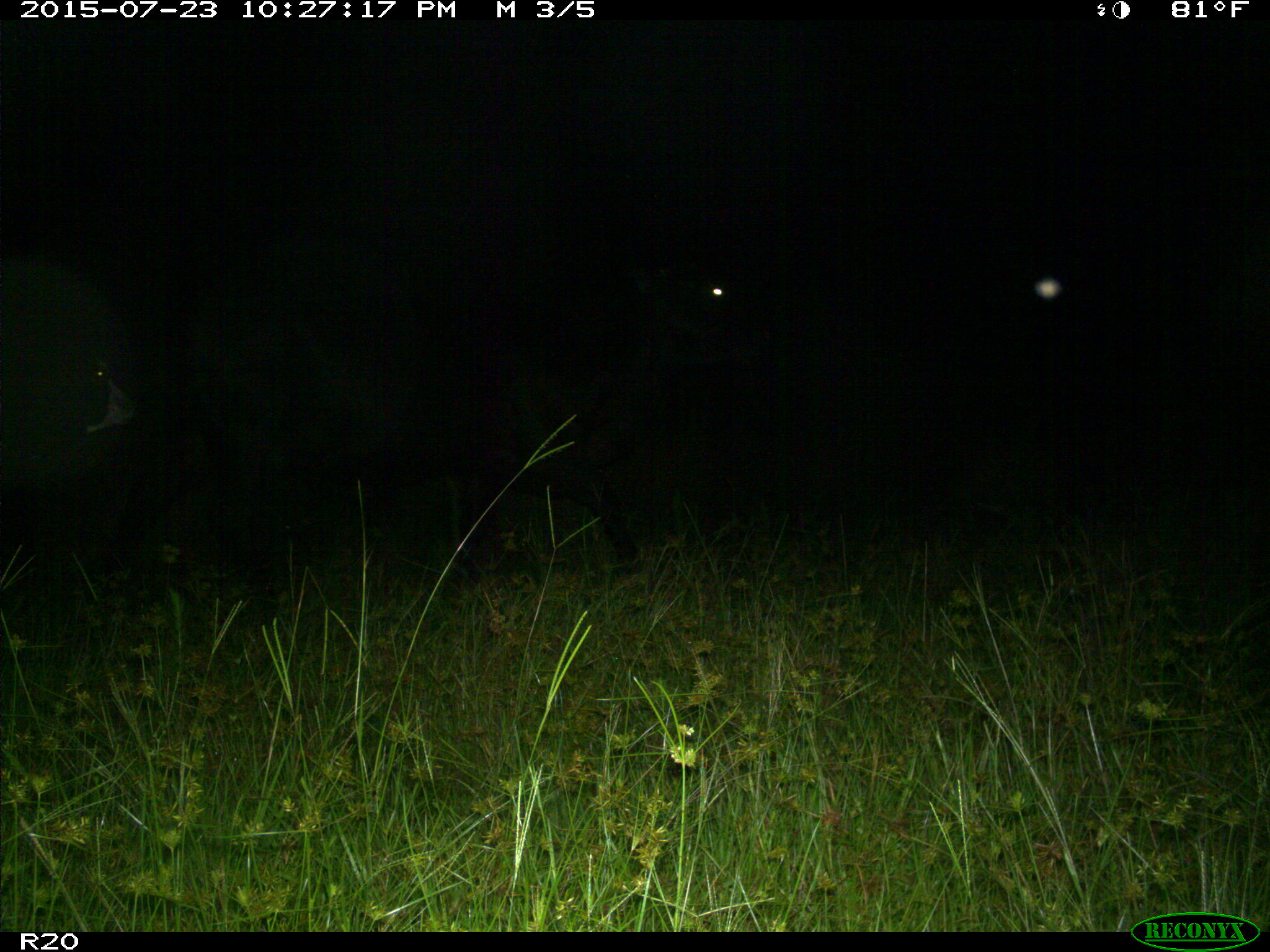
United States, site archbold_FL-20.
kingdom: Animalia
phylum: Chordata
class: Mammalia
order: Artiodactyla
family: Bovidae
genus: Bos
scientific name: Bos taurus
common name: domestic cow